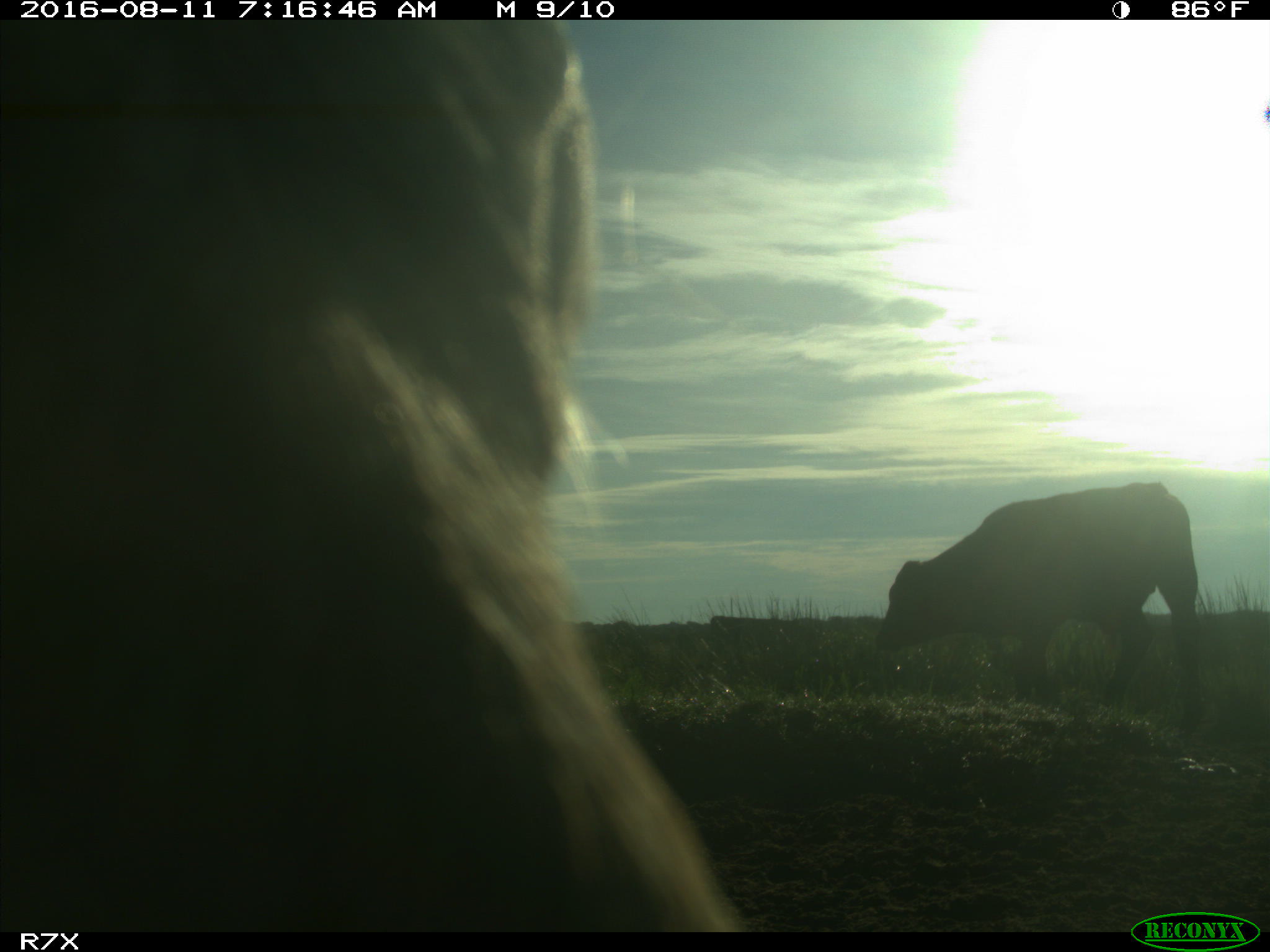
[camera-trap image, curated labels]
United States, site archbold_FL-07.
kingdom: Animalia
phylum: Chordata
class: Mammalia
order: Artiodactyla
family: Bovidae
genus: Bos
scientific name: Bos taurus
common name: domestic cow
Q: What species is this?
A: Bos taurus (domestic cow).